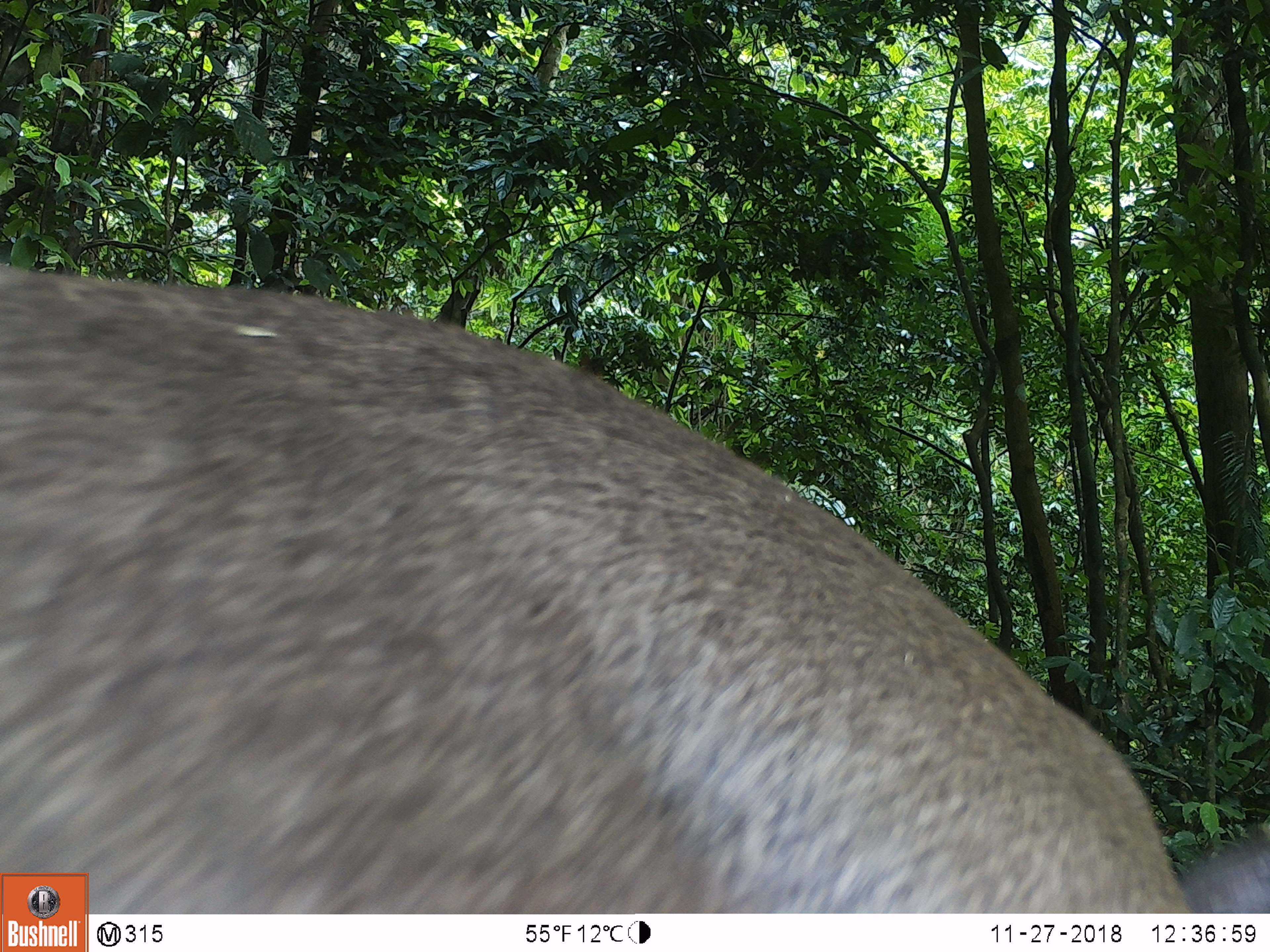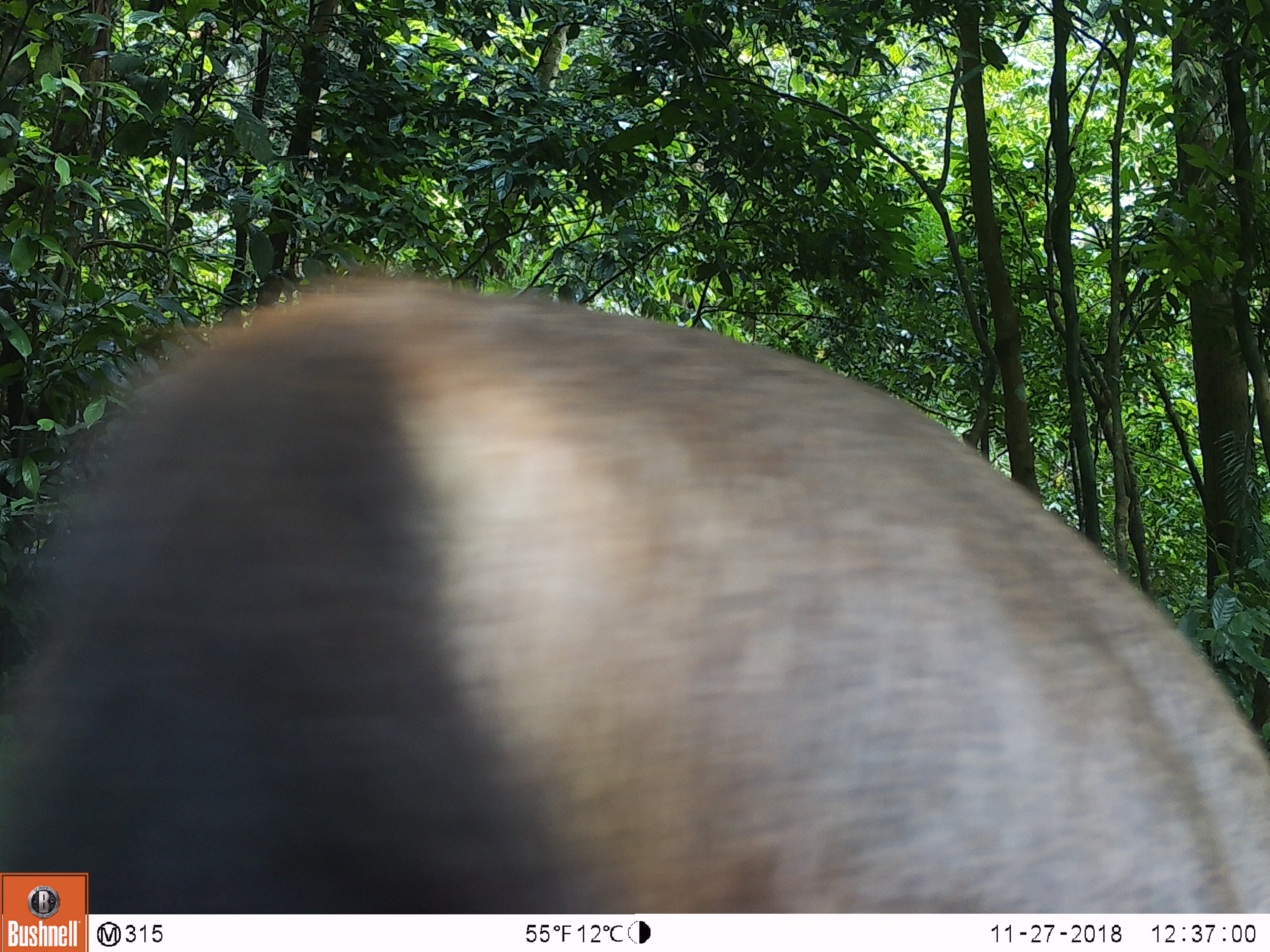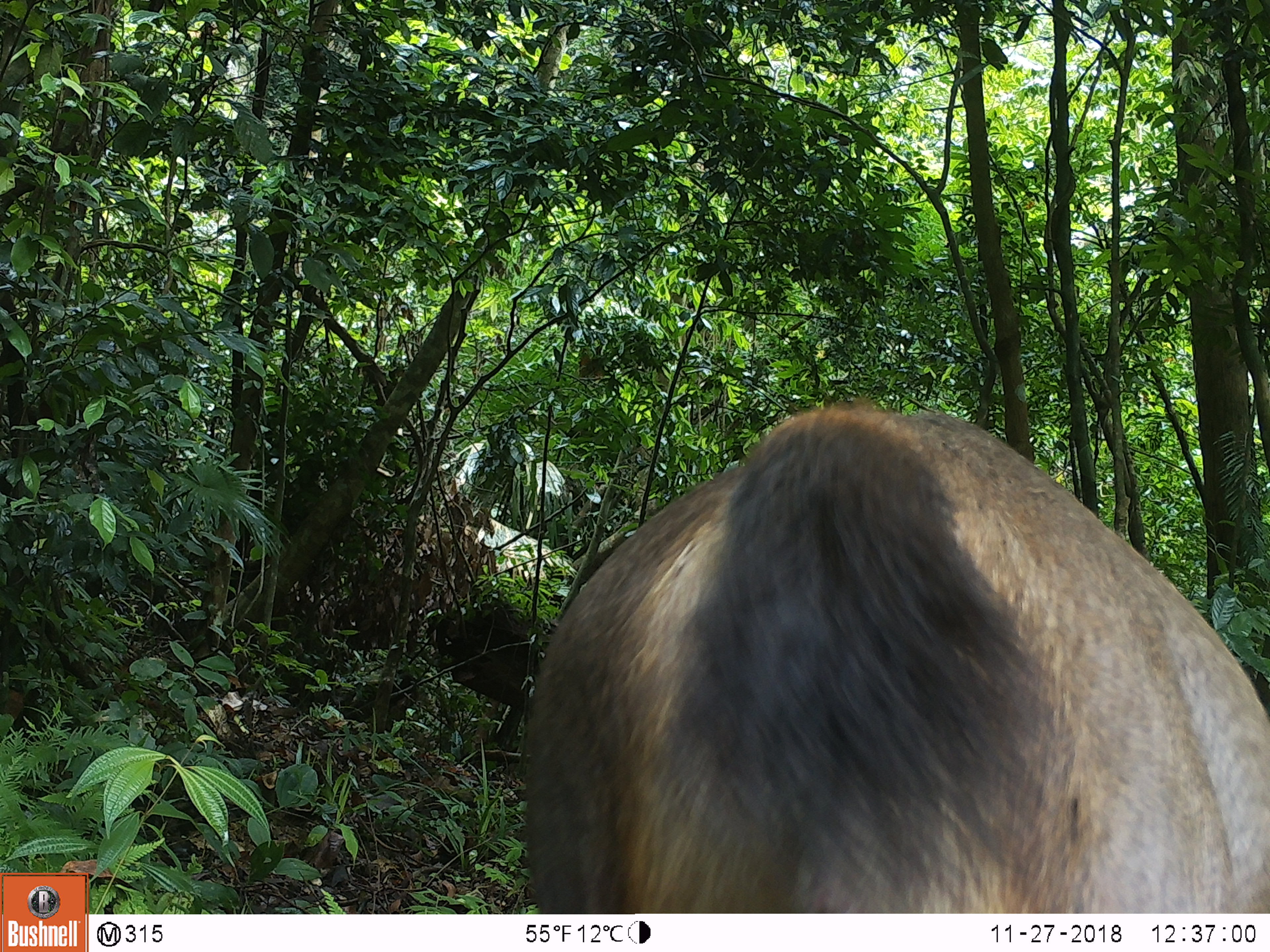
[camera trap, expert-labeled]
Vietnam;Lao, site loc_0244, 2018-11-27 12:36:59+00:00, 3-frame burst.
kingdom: Animalia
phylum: Chordata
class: Mammalia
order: Artiodactyla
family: Cervidae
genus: Rusa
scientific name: Rusa unicolor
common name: sambar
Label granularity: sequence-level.